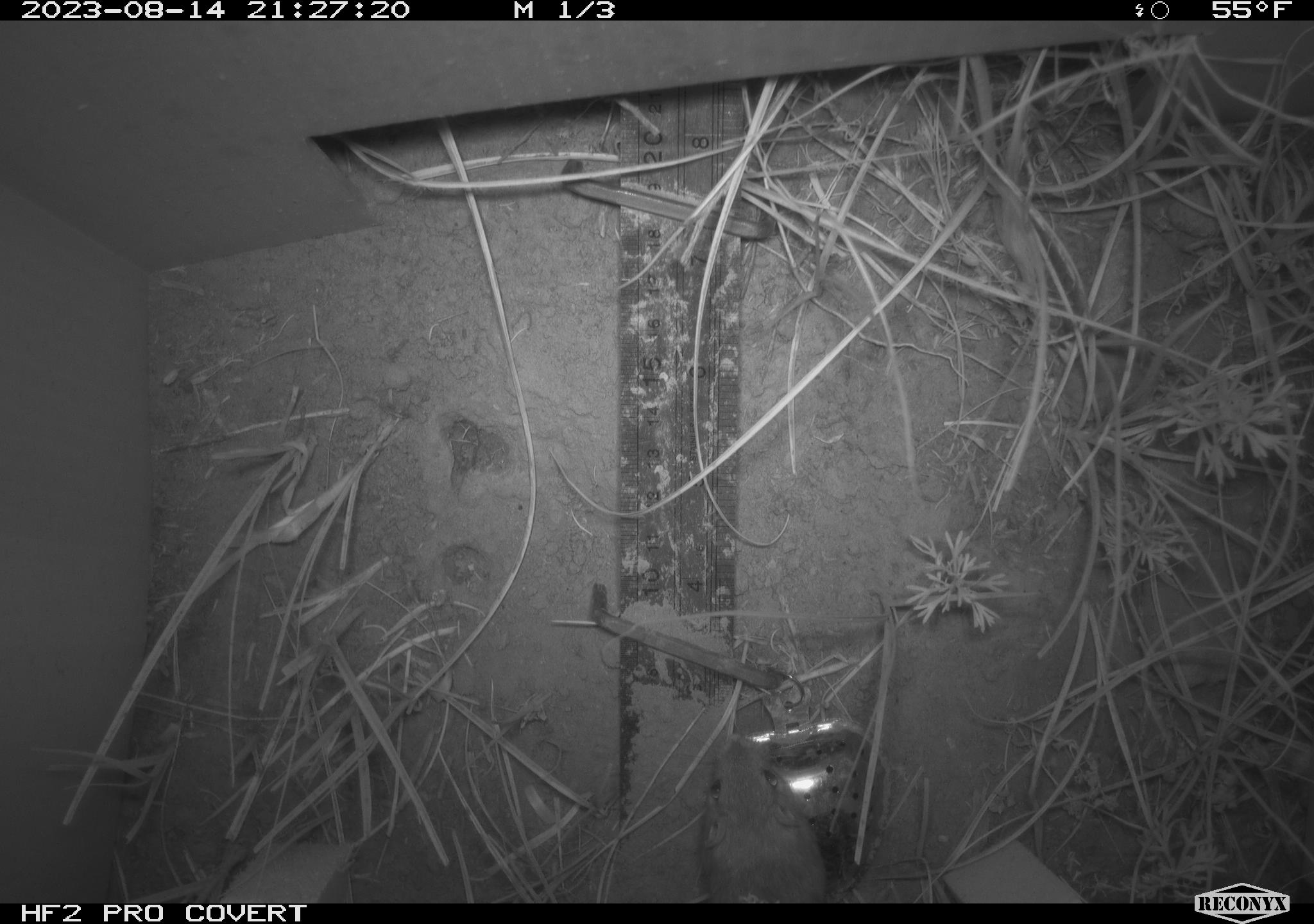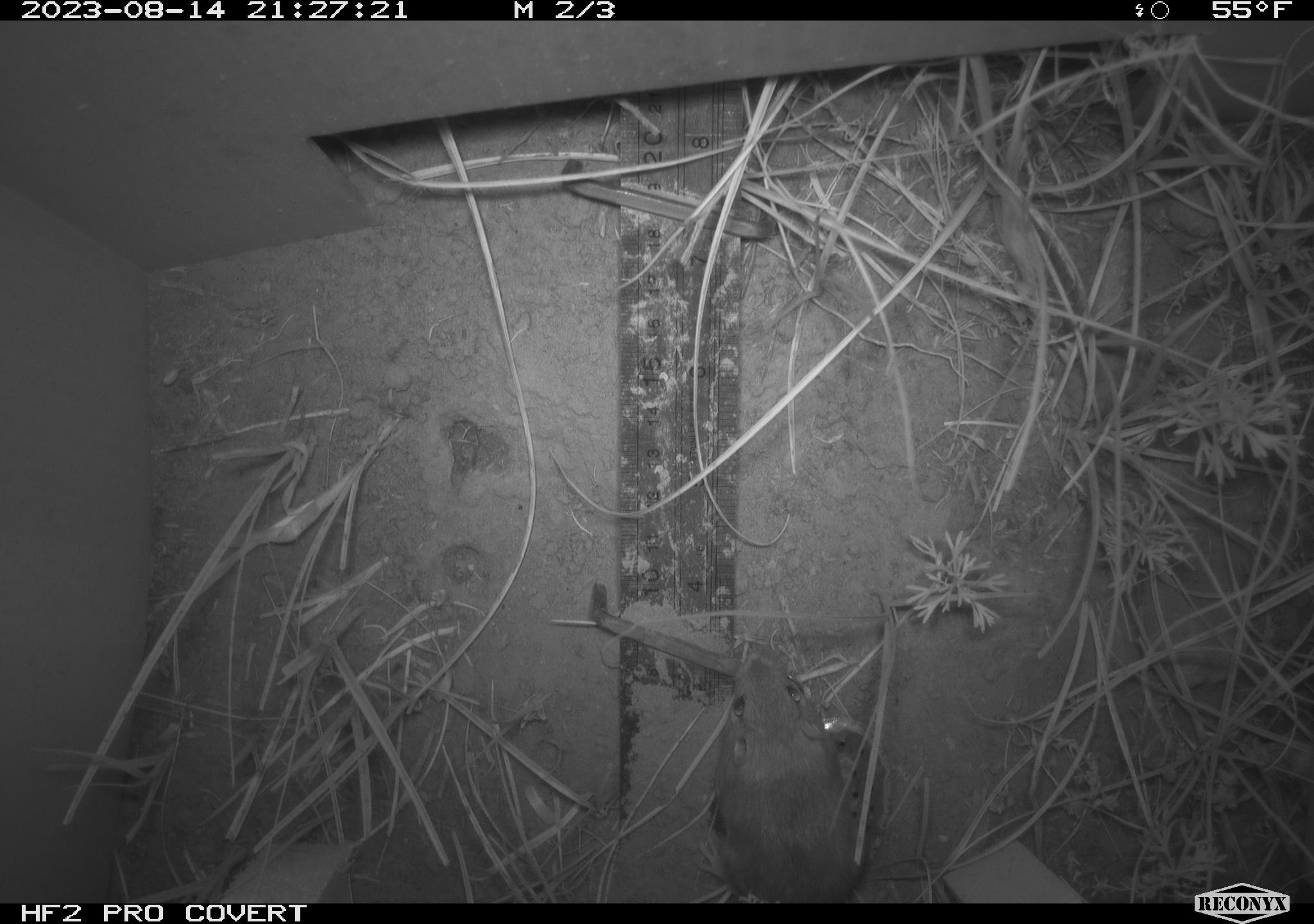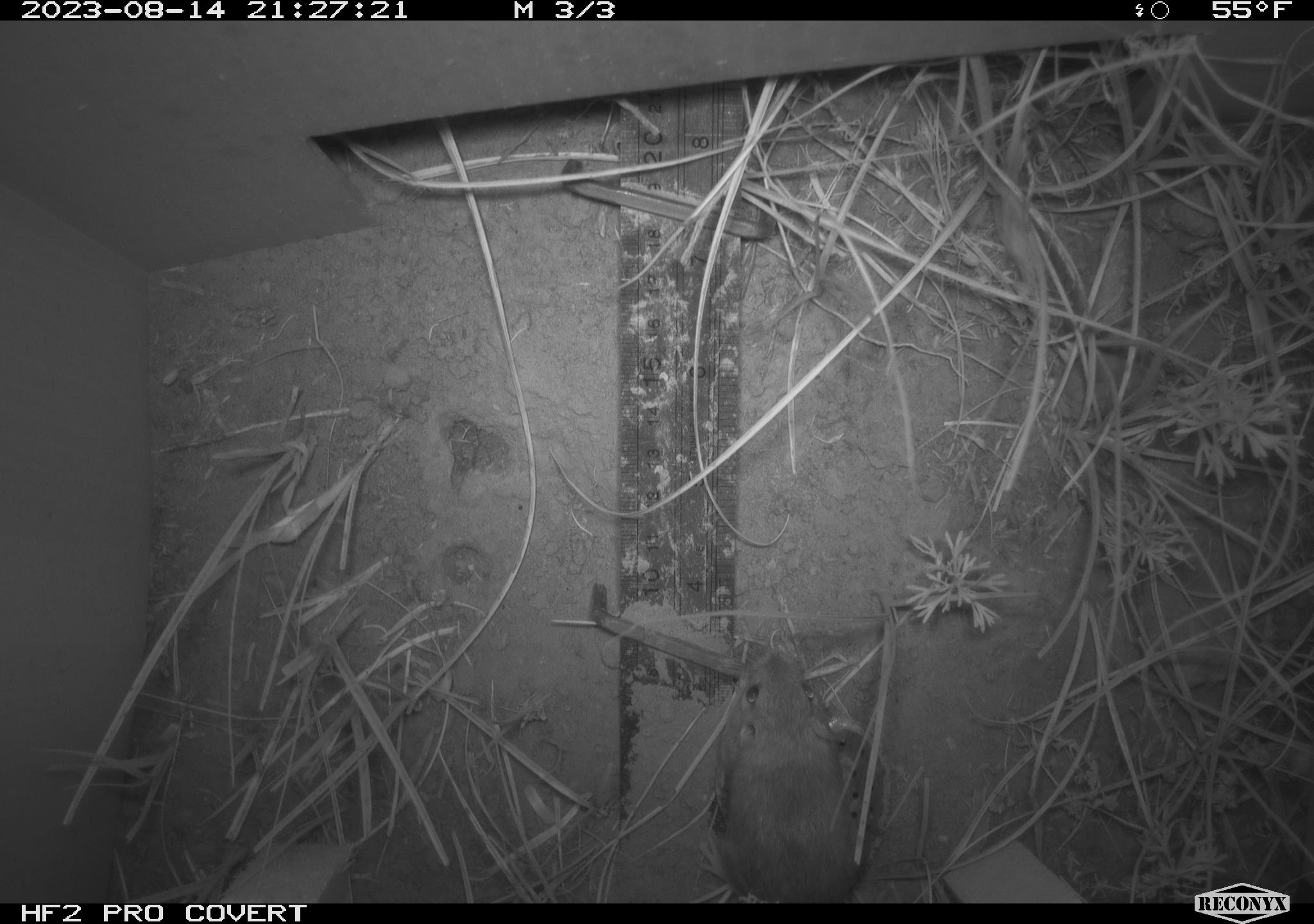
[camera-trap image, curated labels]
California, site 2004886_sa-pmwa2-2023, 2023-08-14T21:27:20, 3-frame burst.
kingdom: Animalia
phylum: Chordata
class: Mammalia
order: Rodentia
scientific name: Rodentia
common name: mouse species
Mouse species (Rodentia).